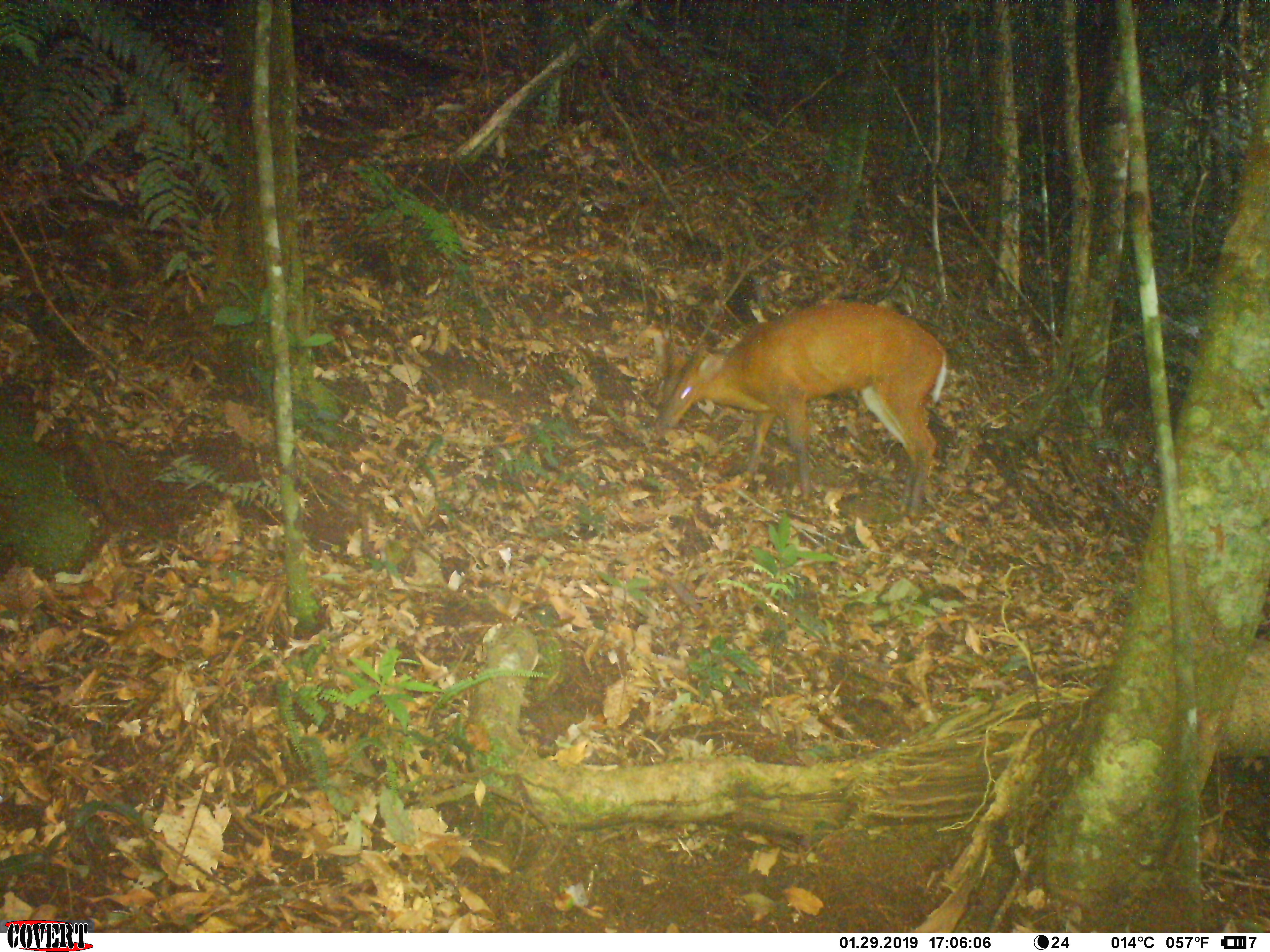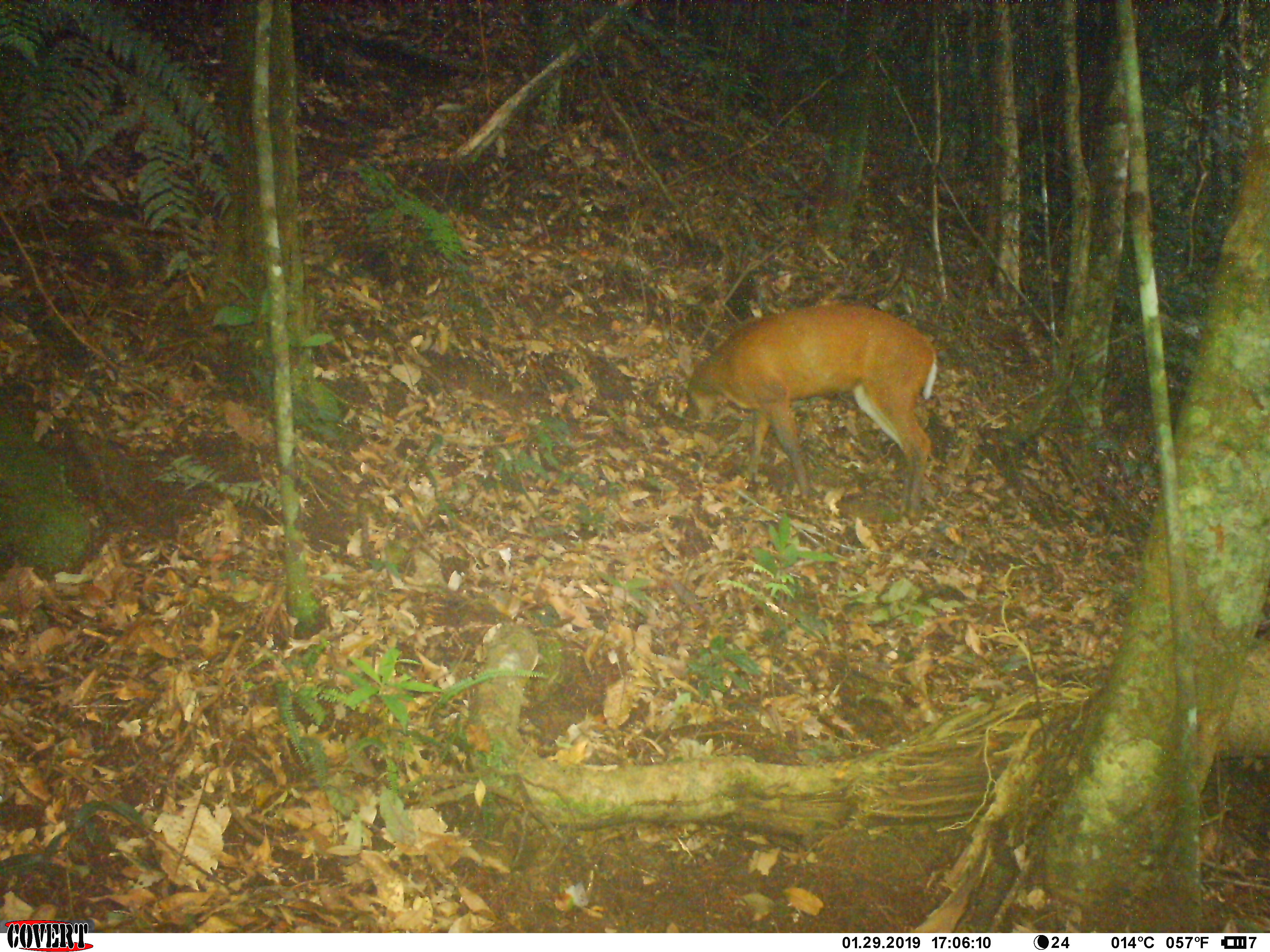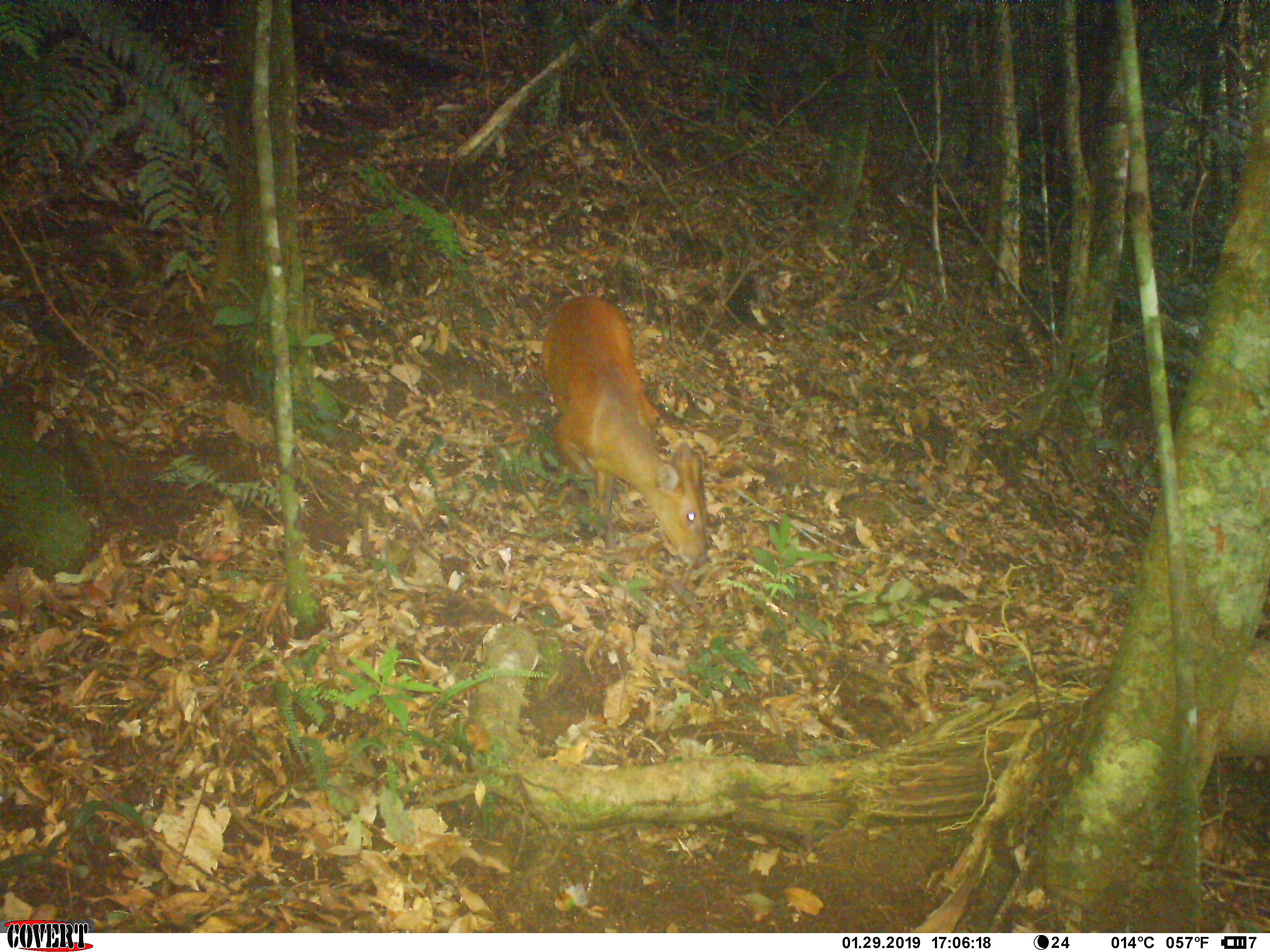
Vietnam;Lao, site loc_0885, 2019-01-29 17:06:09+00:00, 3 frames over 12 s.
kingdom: Animalia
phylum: Chordata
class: Mammalia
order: Artiodactyla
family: Cervidae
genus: Muntiacus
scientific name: Muntiacus muntjak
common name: red muntjac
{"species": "red muntjac (Muntiacus muntjak)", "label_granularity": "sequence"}